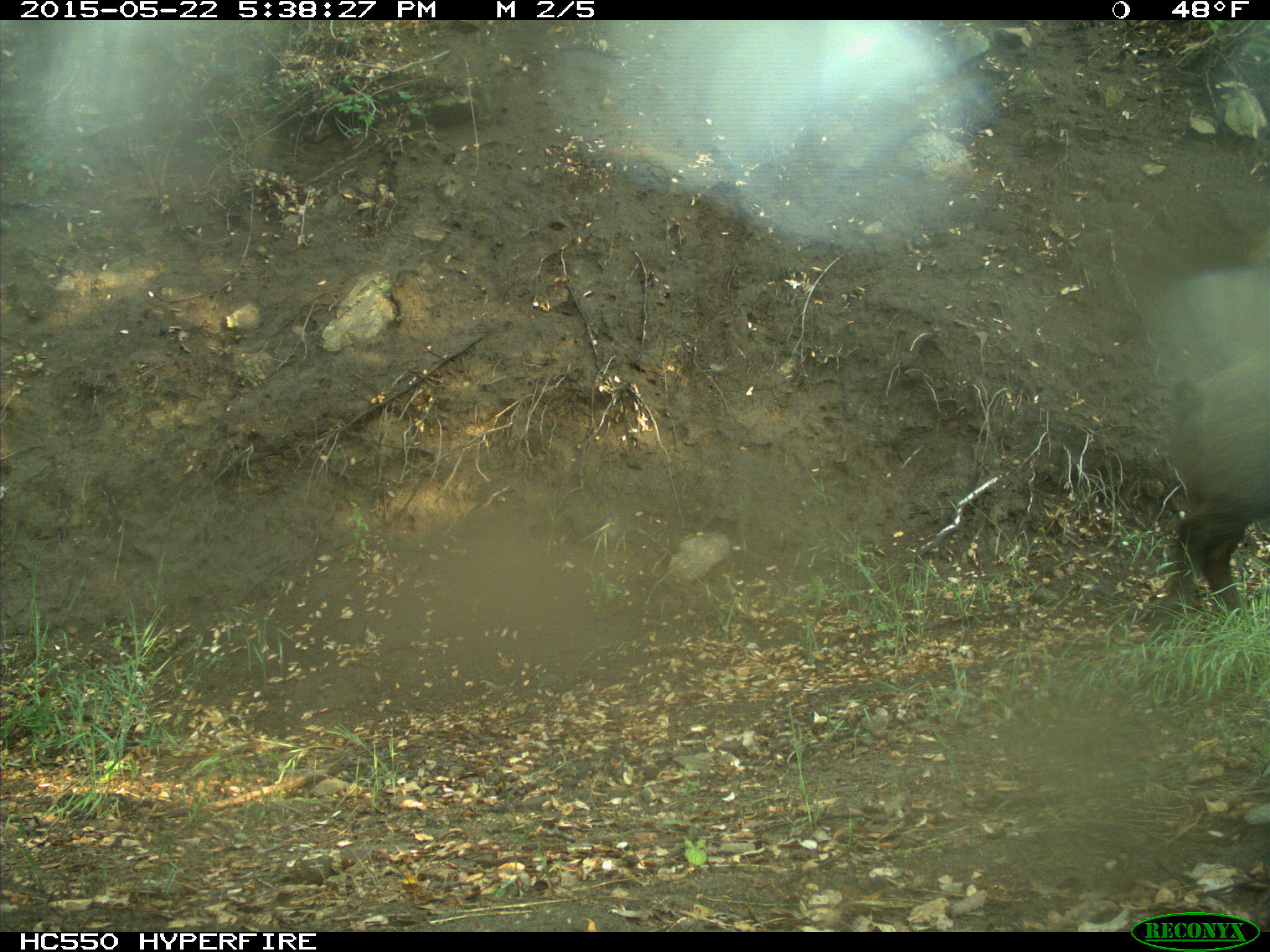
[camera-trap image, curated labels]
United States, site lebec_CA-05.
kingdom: Animalia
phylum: Chordata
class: Mammalia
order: Artiodactyla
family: Suidae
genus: Sus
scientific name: Sus scrofa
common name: wild boar